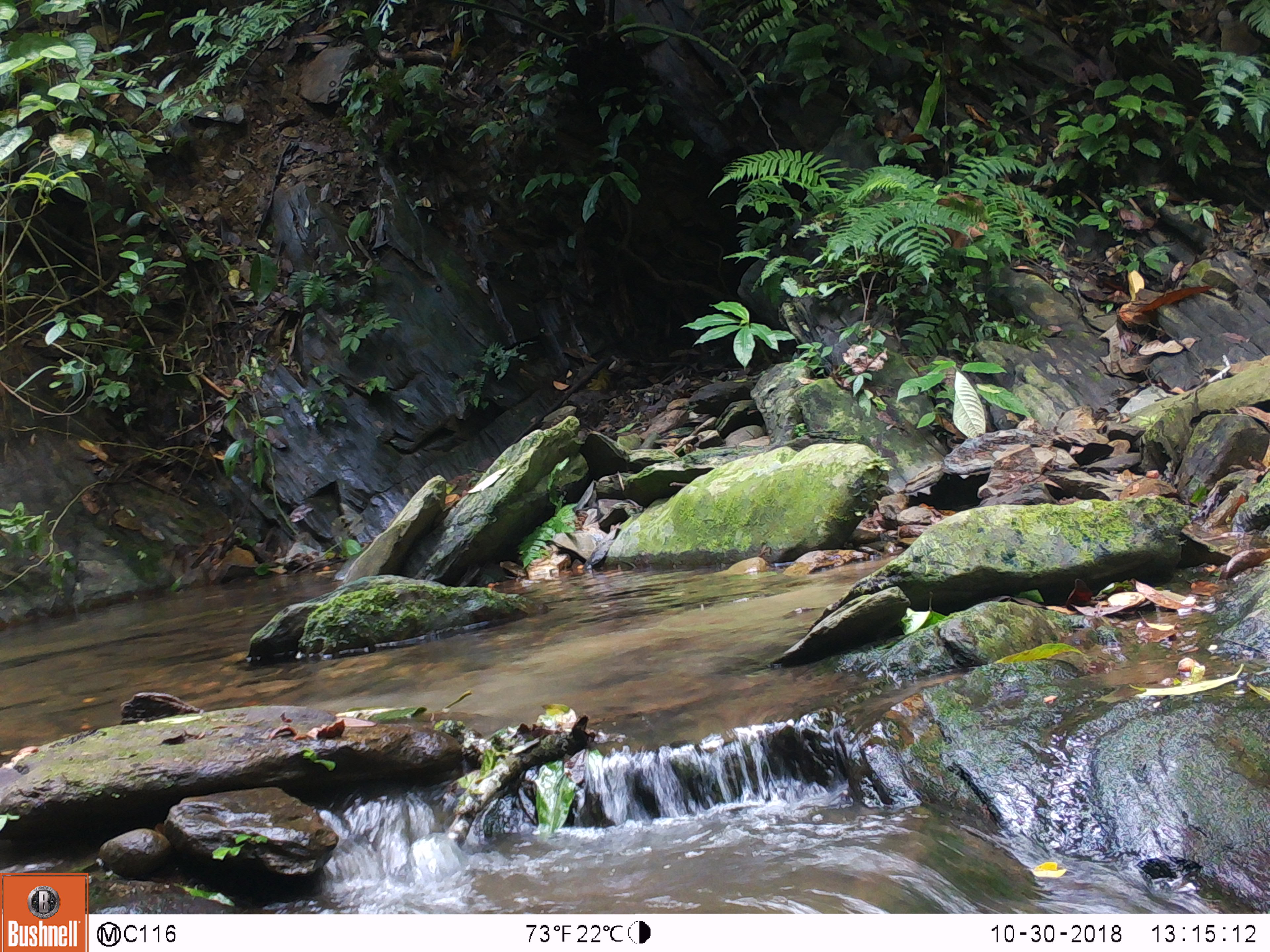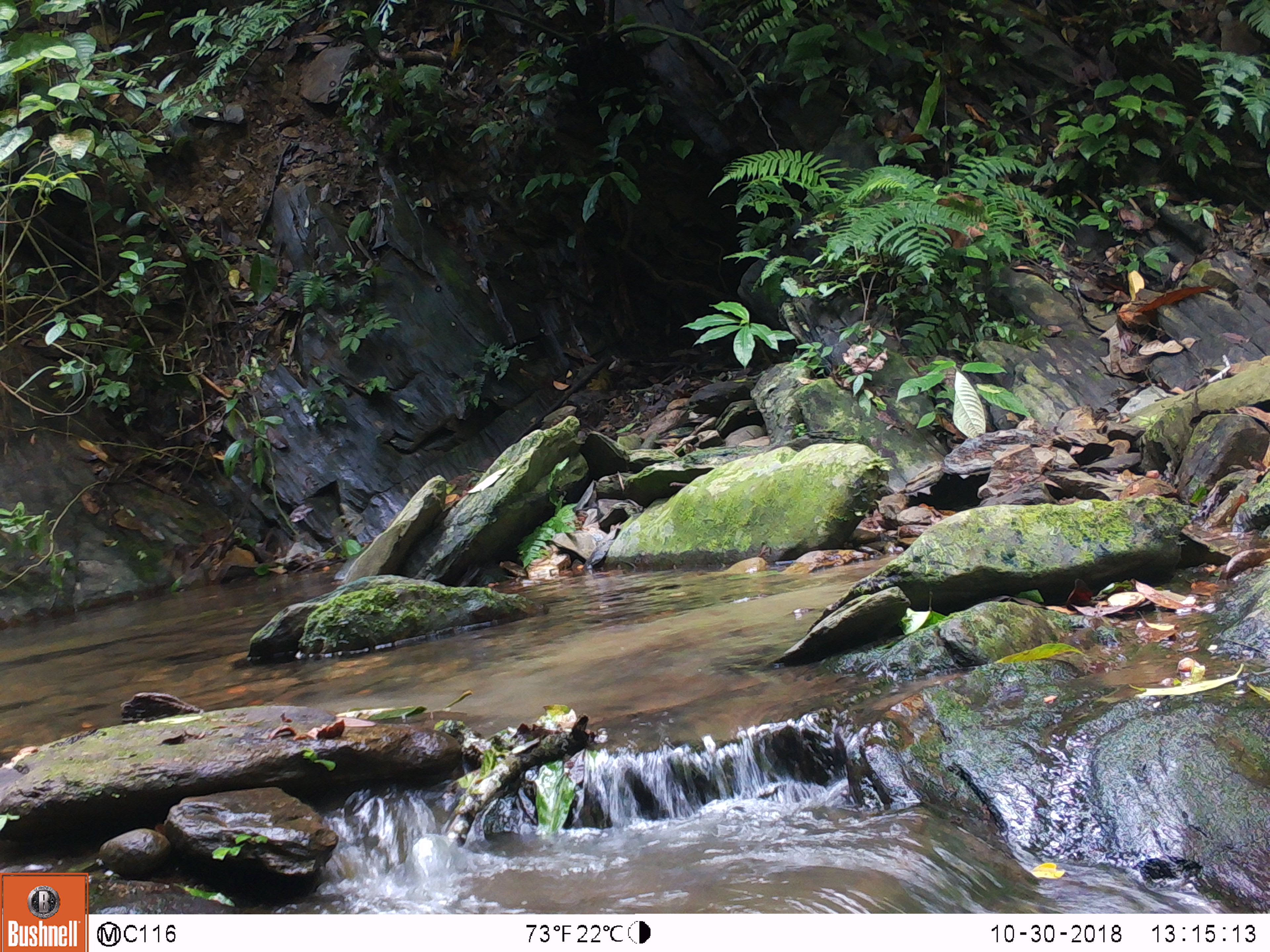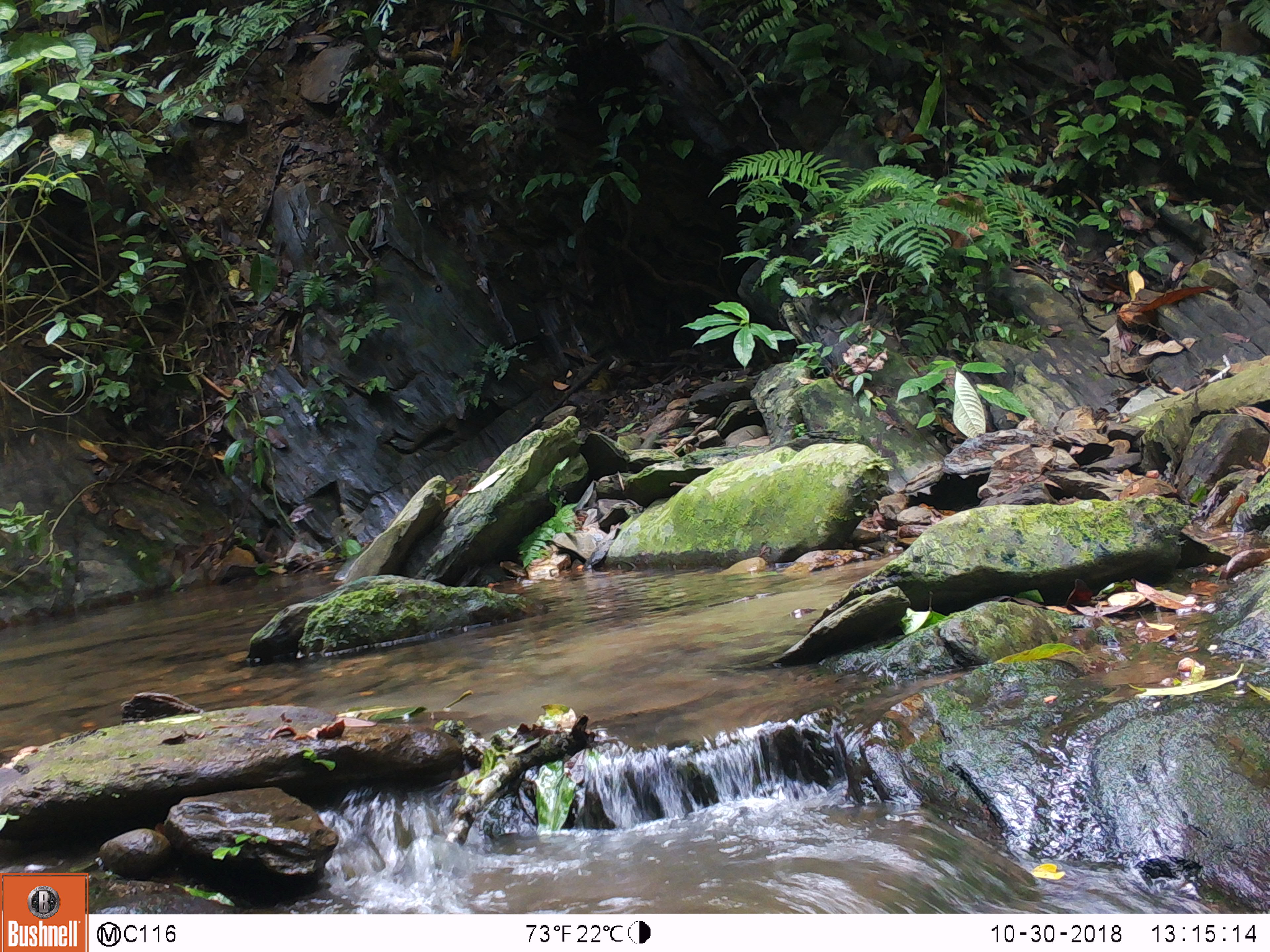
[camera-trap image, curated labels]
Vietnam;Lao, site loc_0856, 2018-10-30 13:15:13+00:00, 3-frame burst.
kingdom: Animalia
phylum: Chordata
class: Mammalia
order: Artiodactyla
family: Suidae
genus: Sus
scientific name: Sus scrofa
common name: eurasian wild pig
Eurasian wild pig (Sus scrofa). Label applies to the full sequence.